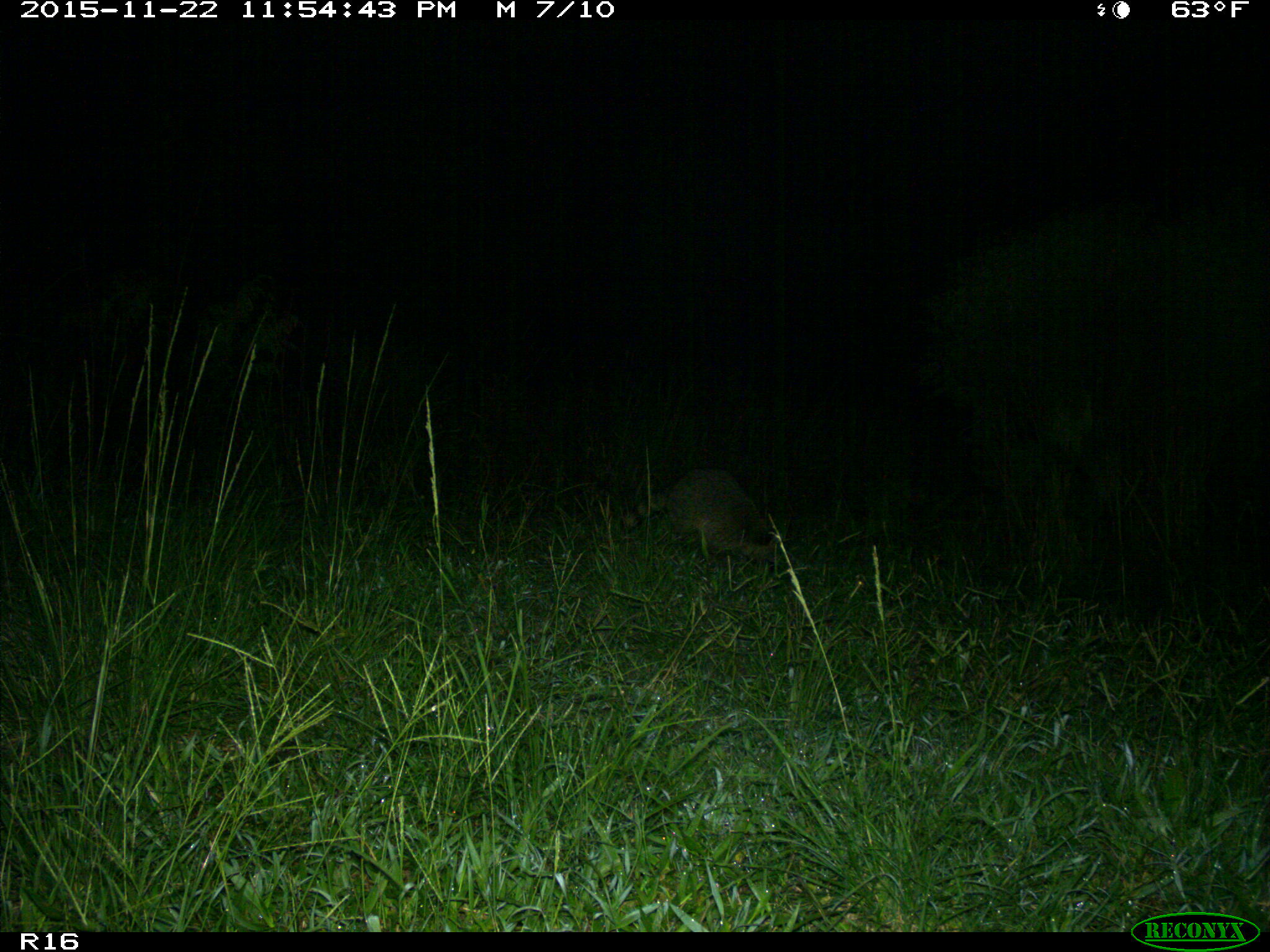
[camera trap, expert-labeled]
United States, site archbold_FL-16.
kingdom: Animalia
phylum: Chordata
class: Mammalia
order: Carnivora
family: Procyonidae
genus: Procyon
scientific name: Procyon lotor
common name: common raccoon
Procyon lotor (common raccoon).